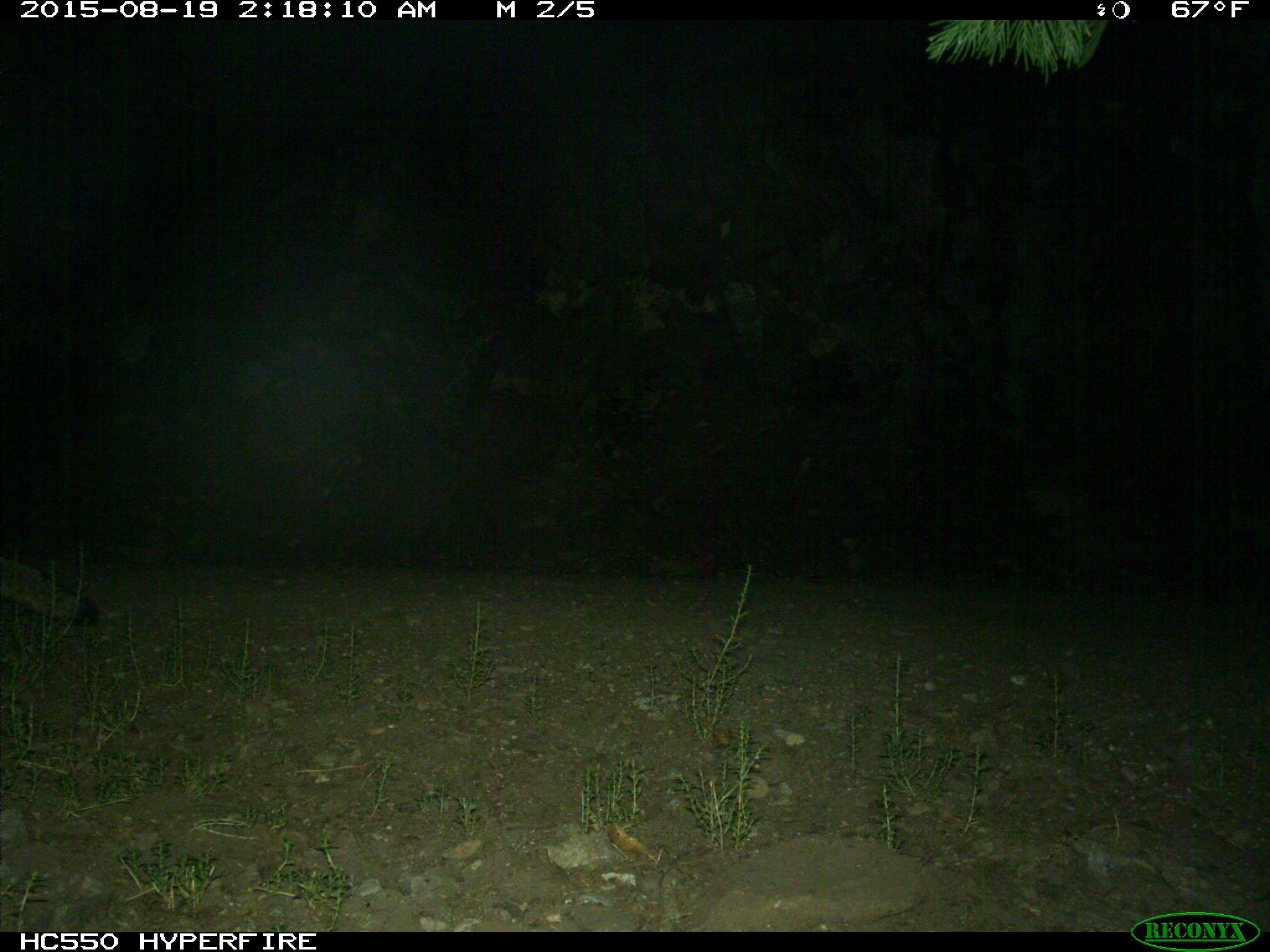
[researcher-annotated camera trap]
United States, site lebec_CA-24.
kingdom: Animalia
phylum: Chordata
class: Mammalia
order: Carnivora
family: Canidae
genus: Urocyon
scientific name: Urocyon cinereoargenteus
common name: gray fox